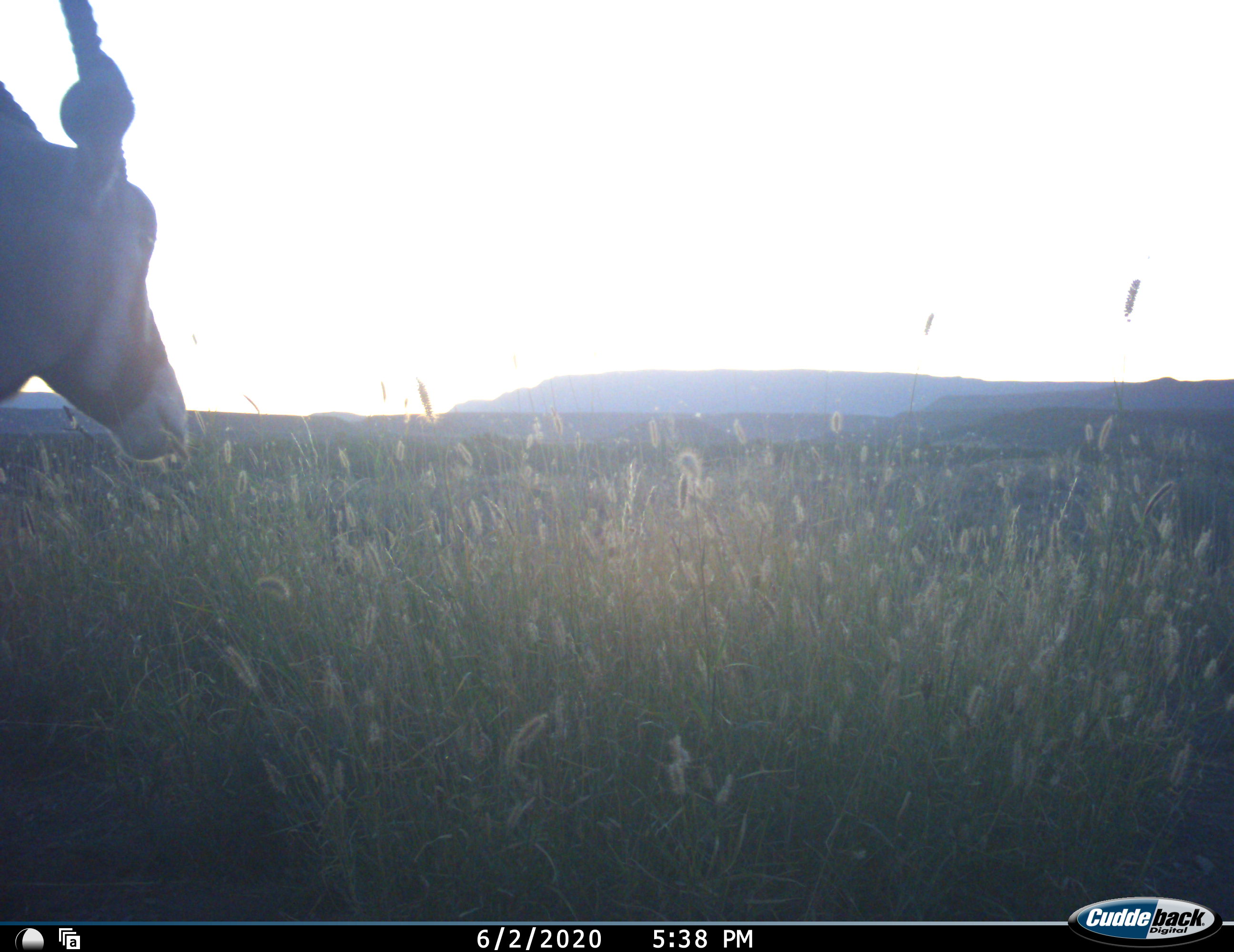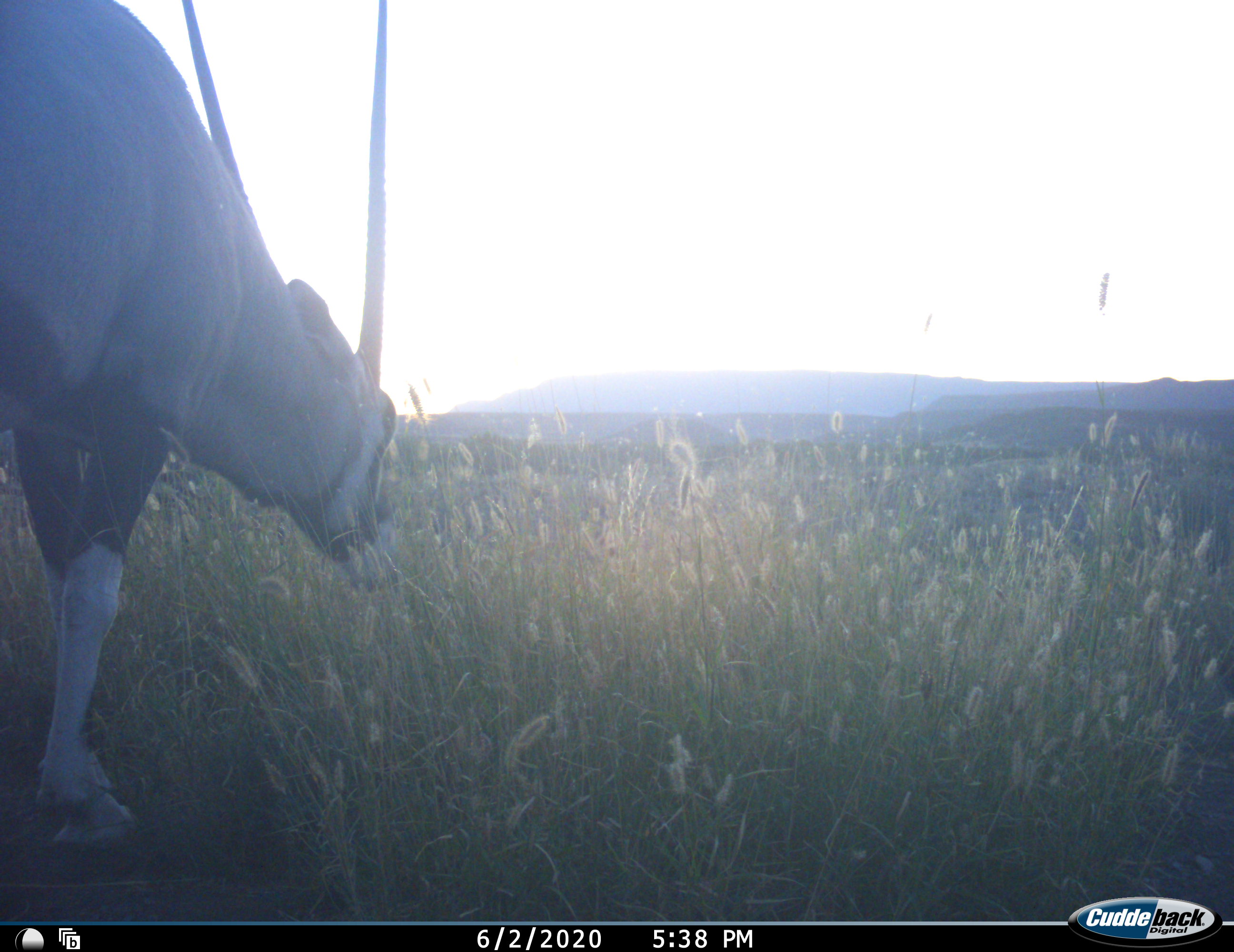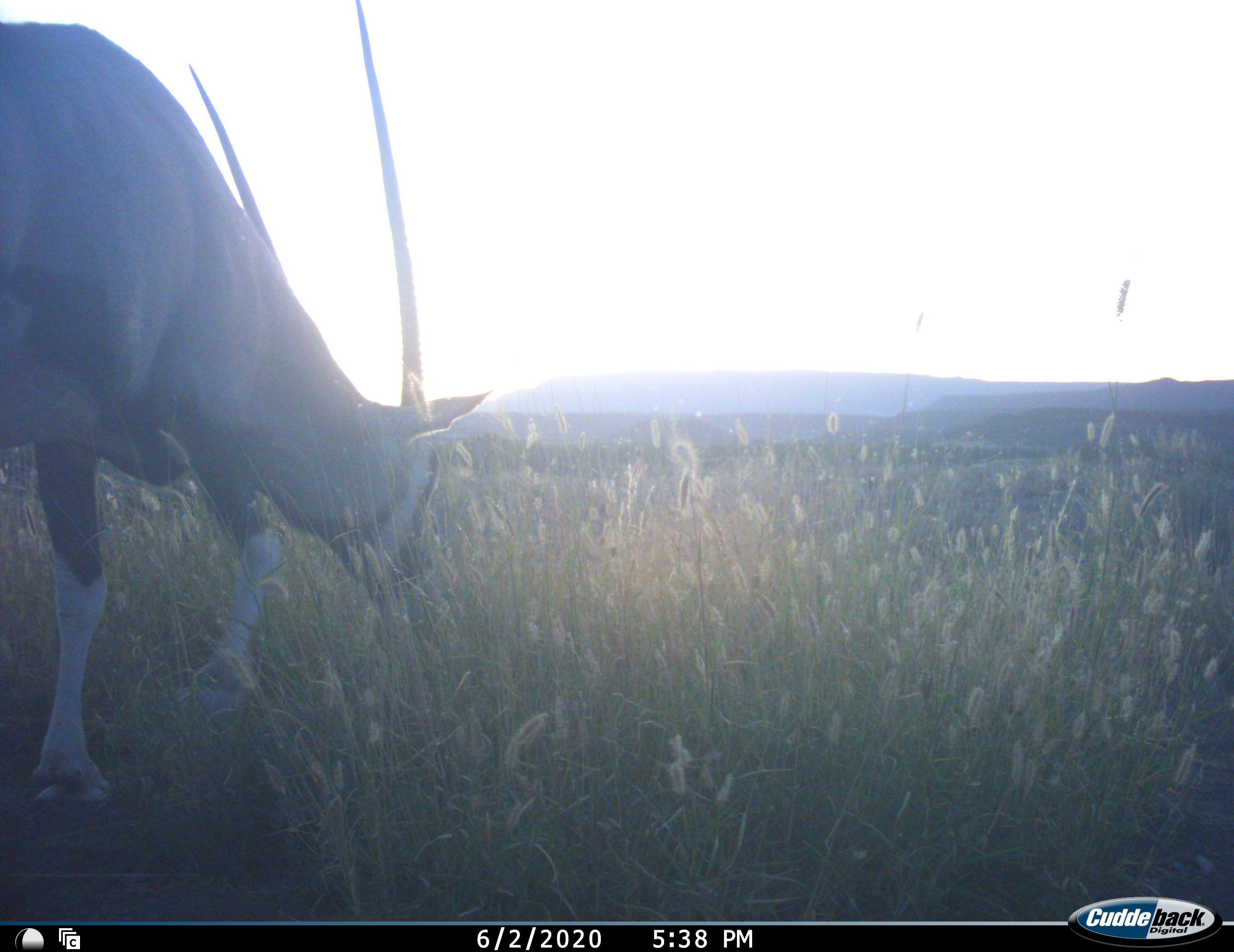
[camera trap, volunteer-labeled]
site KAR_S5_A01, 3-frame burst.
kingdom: Animalia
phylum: Chordata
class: Mammalia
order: Artiodactyla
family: Bovidae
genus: Oryx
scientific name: Oryx gazella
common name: gemsbok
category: oryx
Oryx (gemsbok) (Oryx gazella), count 1. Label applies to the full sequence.